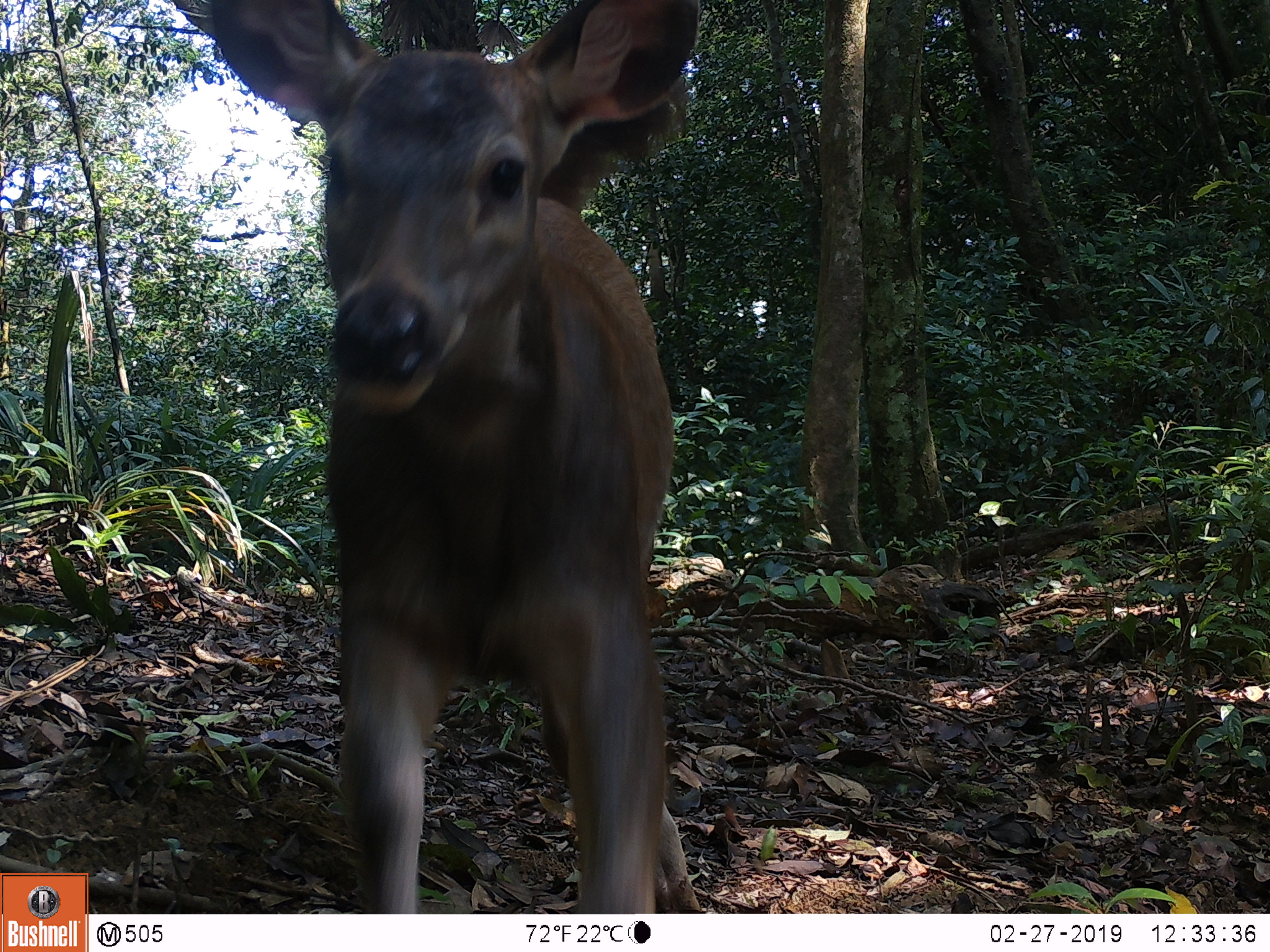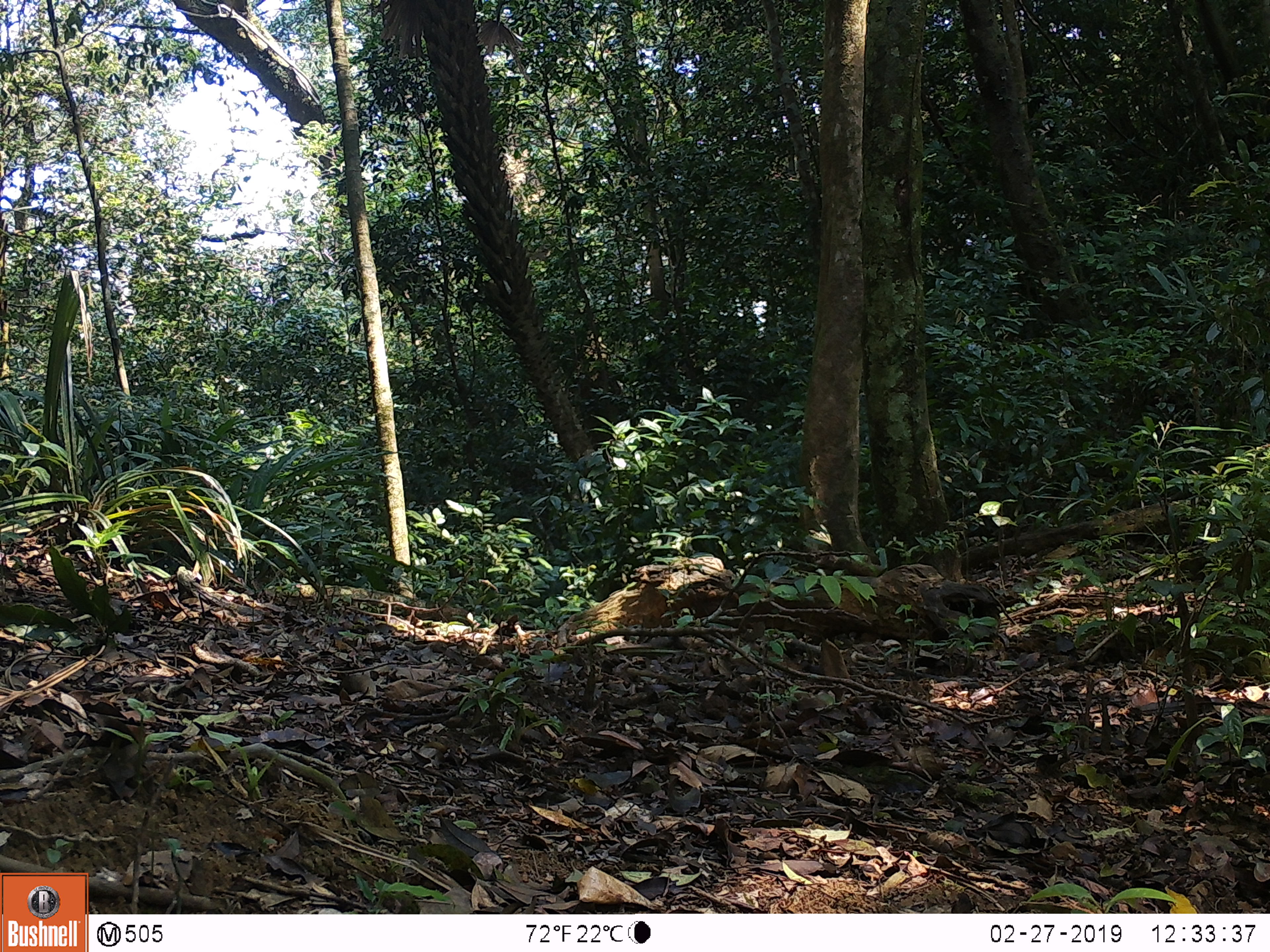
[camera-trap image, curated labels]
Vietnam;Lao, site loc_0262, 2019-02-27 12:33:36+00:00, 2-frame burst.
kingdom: Animalia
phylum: Chordata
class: Mammalia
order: Artiodactyla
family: Cervidae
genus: Rusa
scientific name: Rusa unicolor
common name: sambar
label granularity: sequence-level